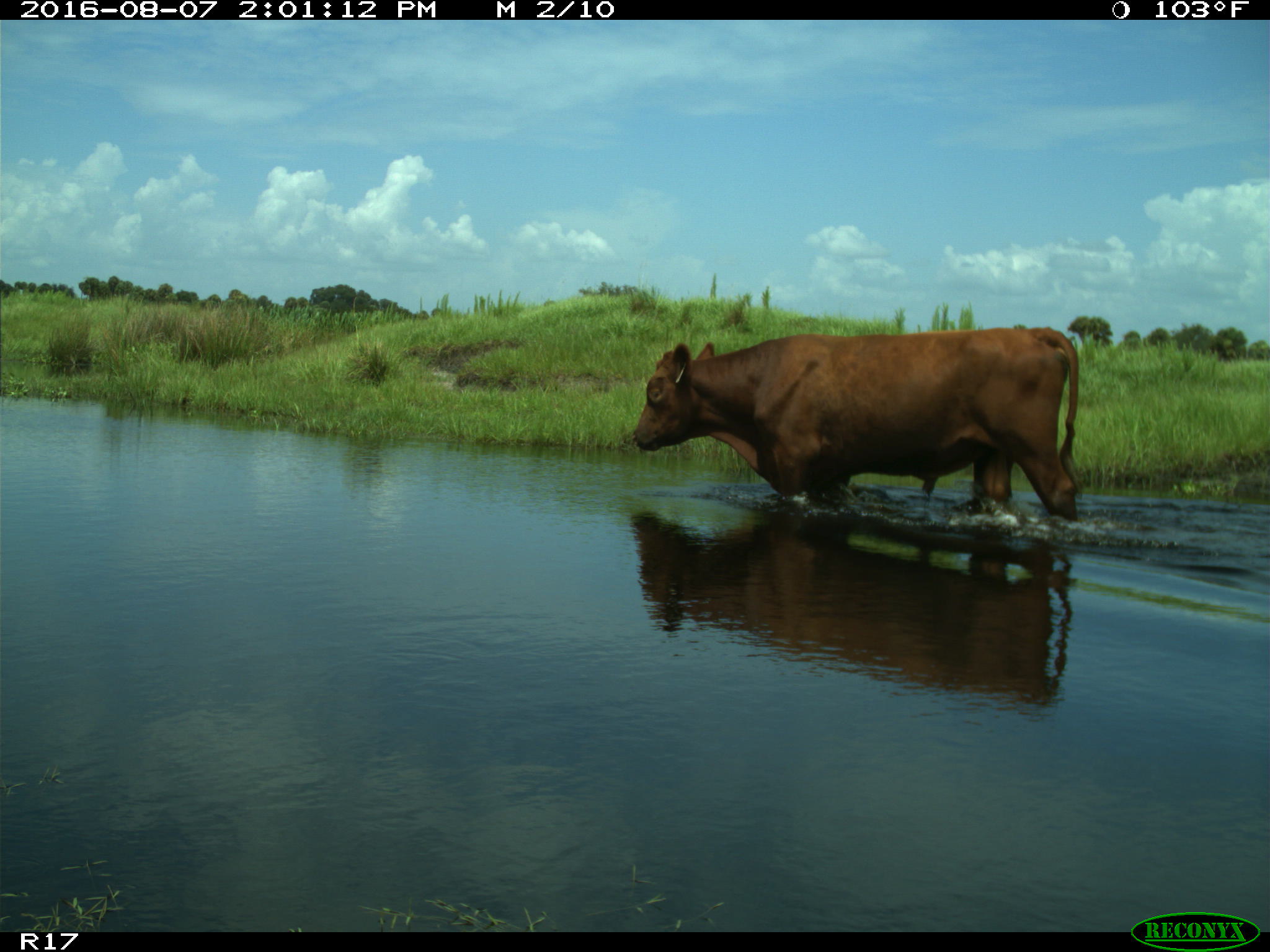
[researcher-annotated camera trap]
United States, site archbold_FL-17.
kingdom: Animalia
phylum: Chordata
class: Mammalia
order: Artiodactyla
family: Bovidae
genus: Bos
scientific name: Bos taurus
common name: domestic cow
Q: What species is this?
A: Bos taurus (domestic cow).